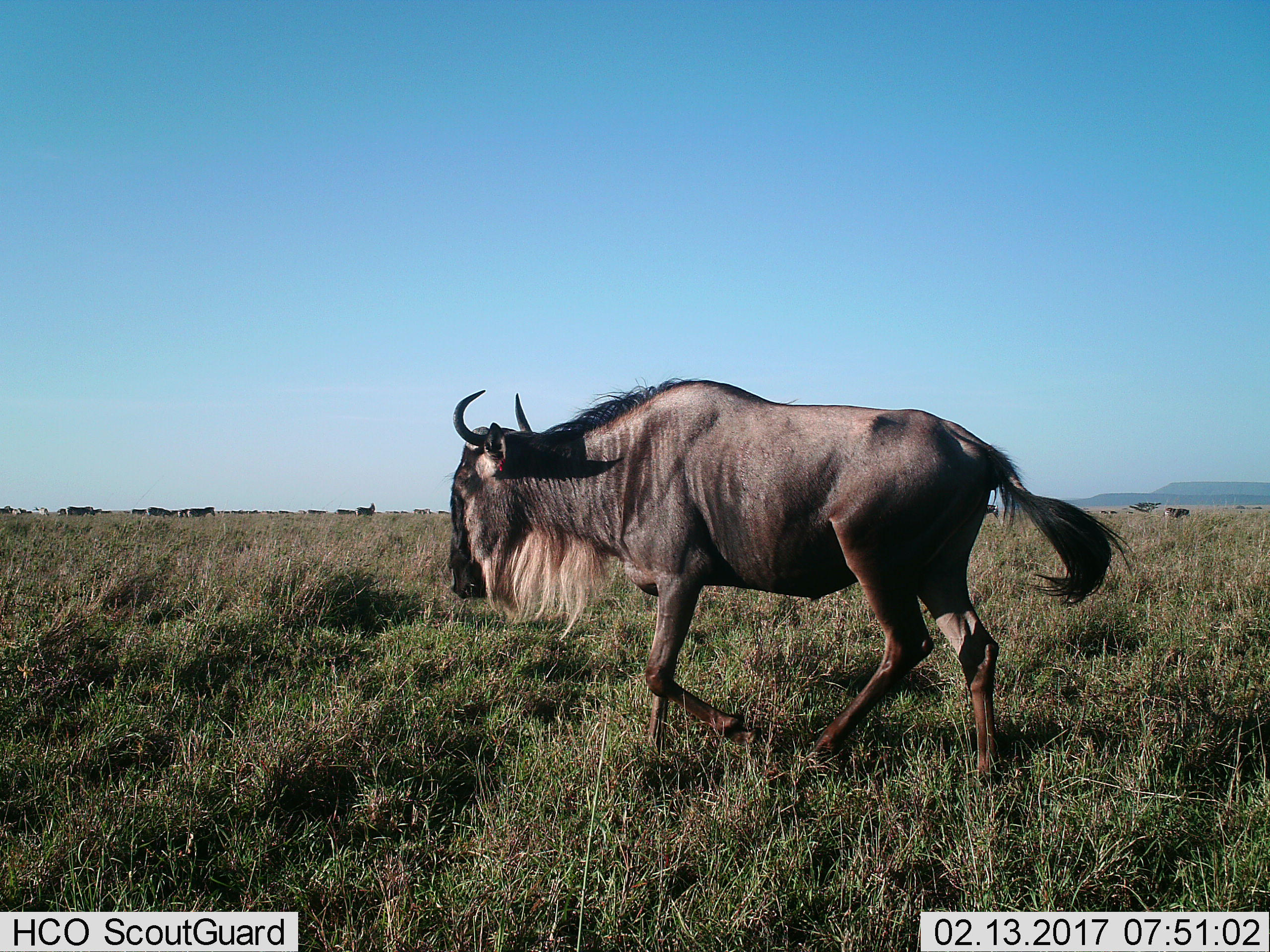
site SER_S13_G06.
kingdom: Animalia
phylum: Chordata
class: Mammalia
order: Artiodactyla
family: Bovidae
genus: Connochaetes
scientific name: Connochaetes taurinus taurinus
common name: blue wildebeest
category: wildebeestblue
Wildebeestblue (blue wildebeest) (Connochaetes taurinus taurinus), count 1. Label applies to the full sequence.